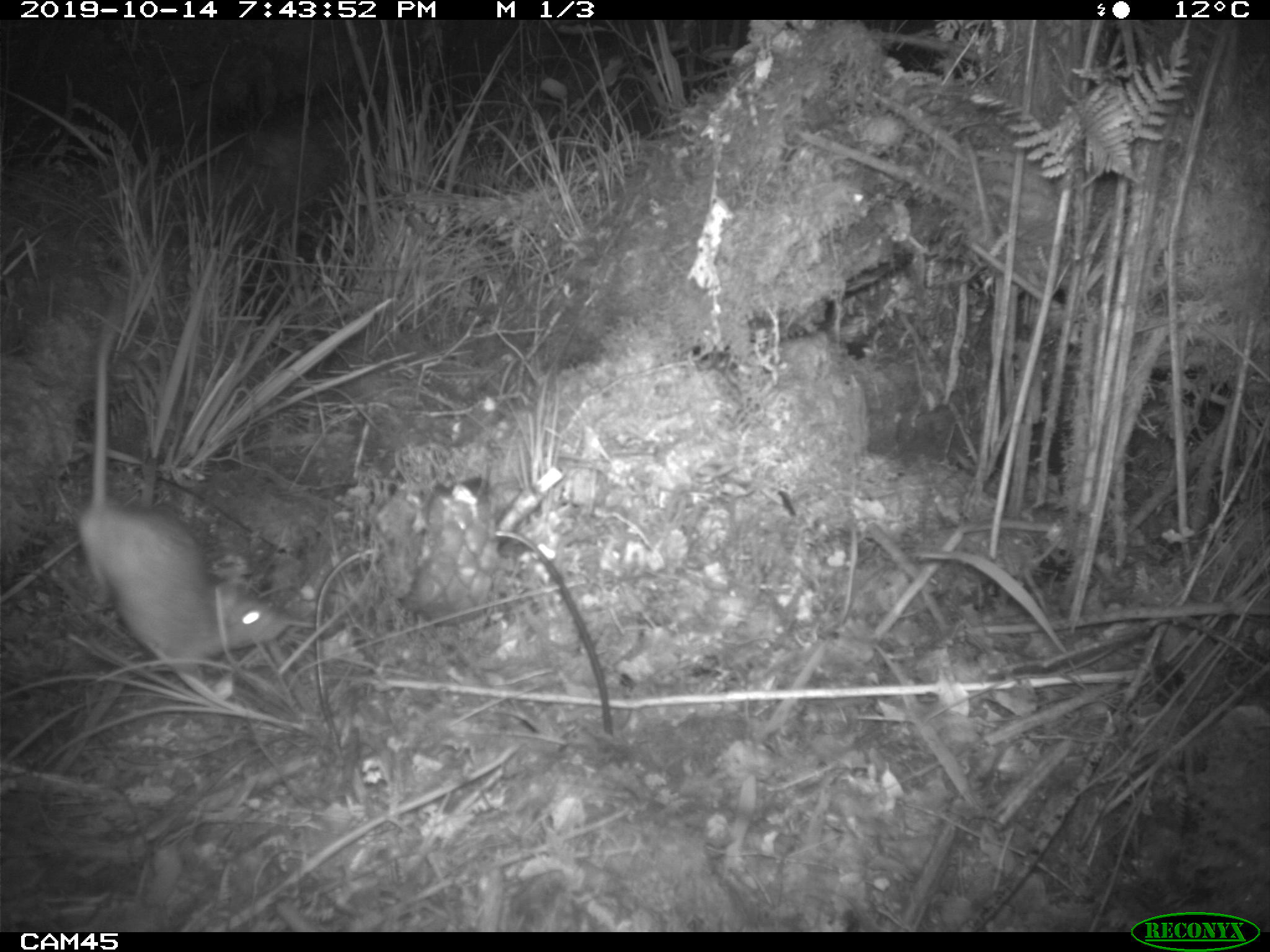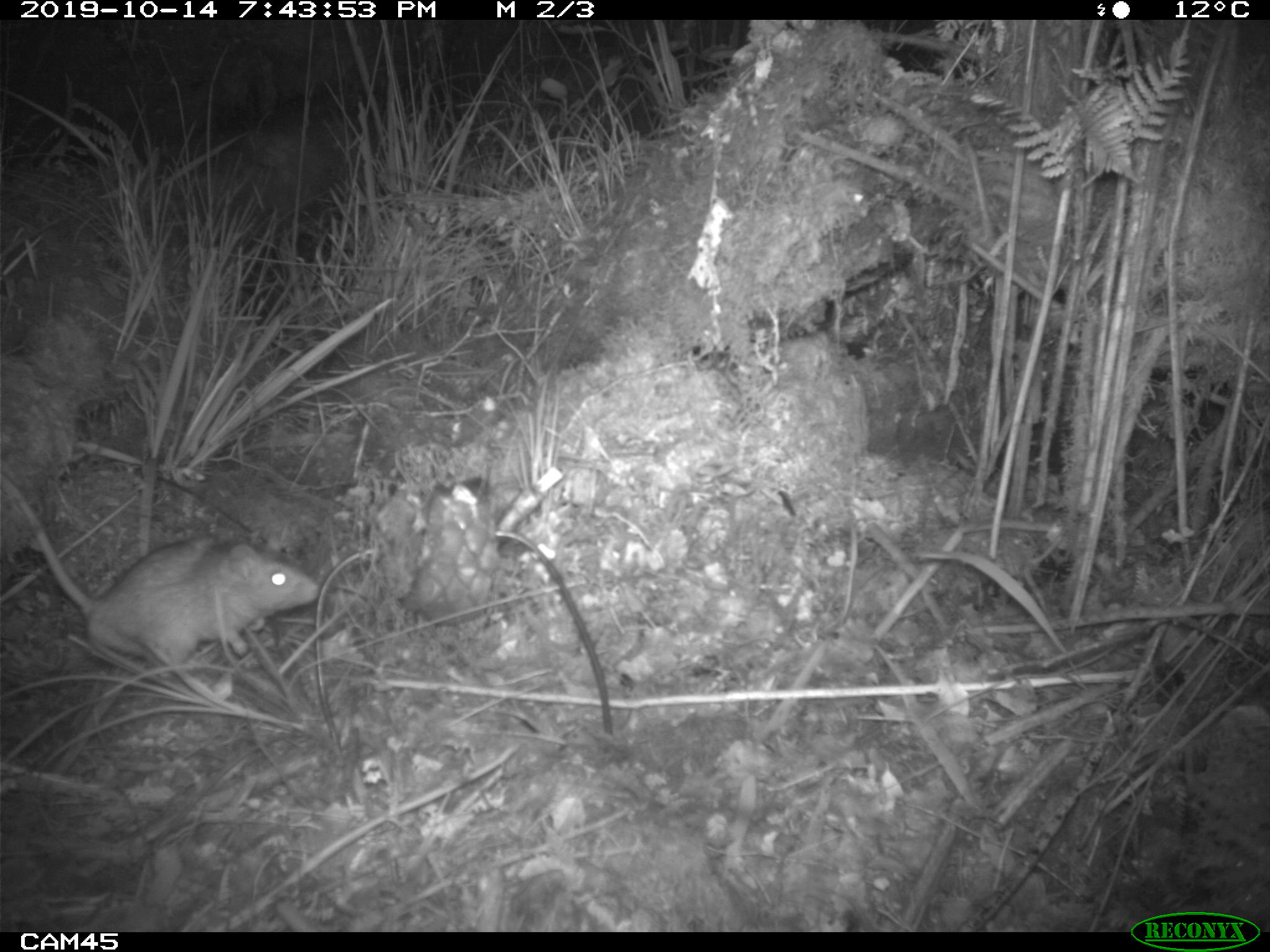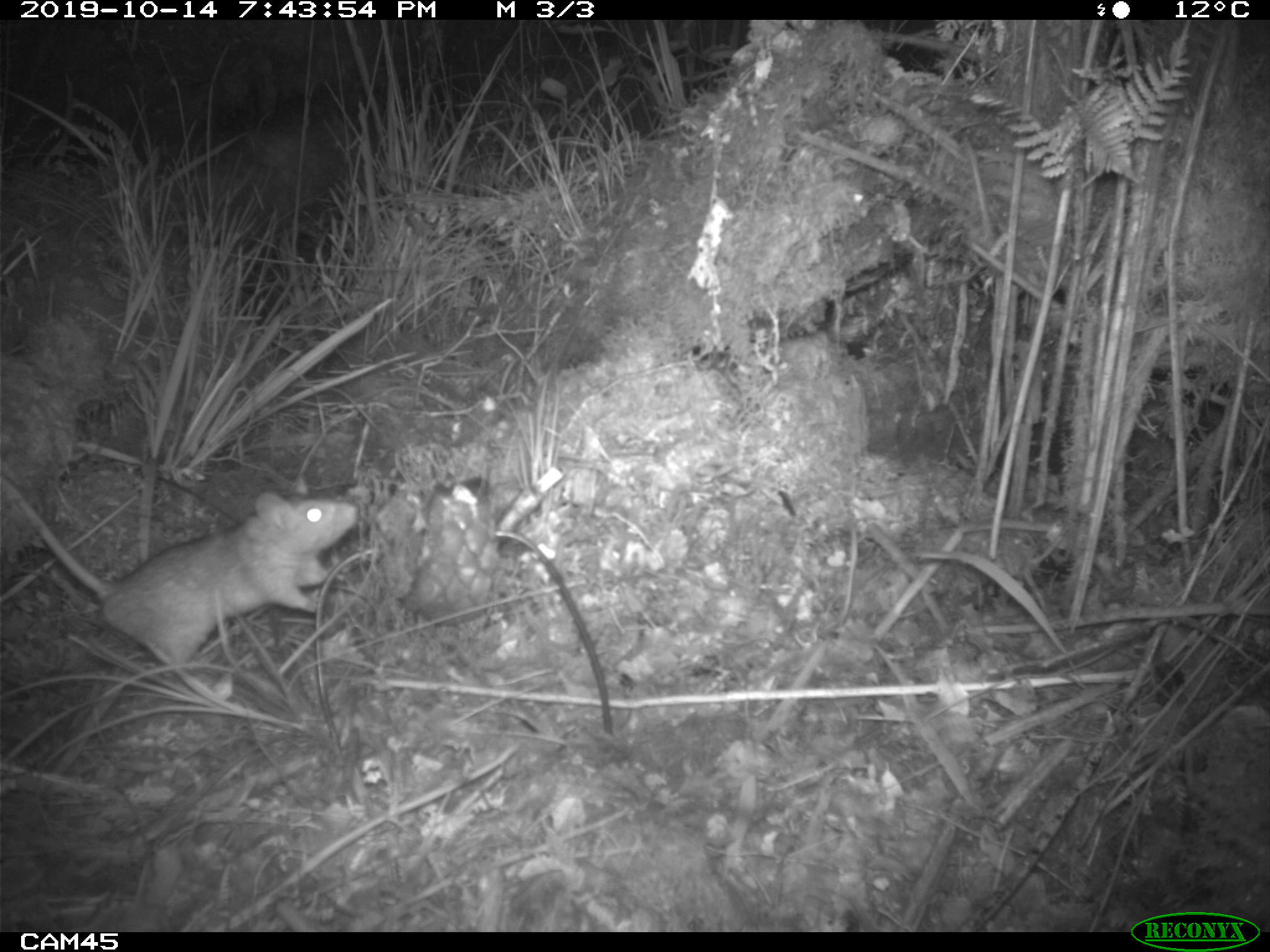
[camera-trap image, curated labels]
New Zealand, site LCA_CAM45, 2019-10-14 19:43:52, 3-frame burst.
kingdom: Animalia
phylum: Chordata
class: Mammalia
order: Rodentia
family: Muridae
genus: Rattus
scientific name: Rattus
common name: rat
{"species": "rat (Rattus)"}